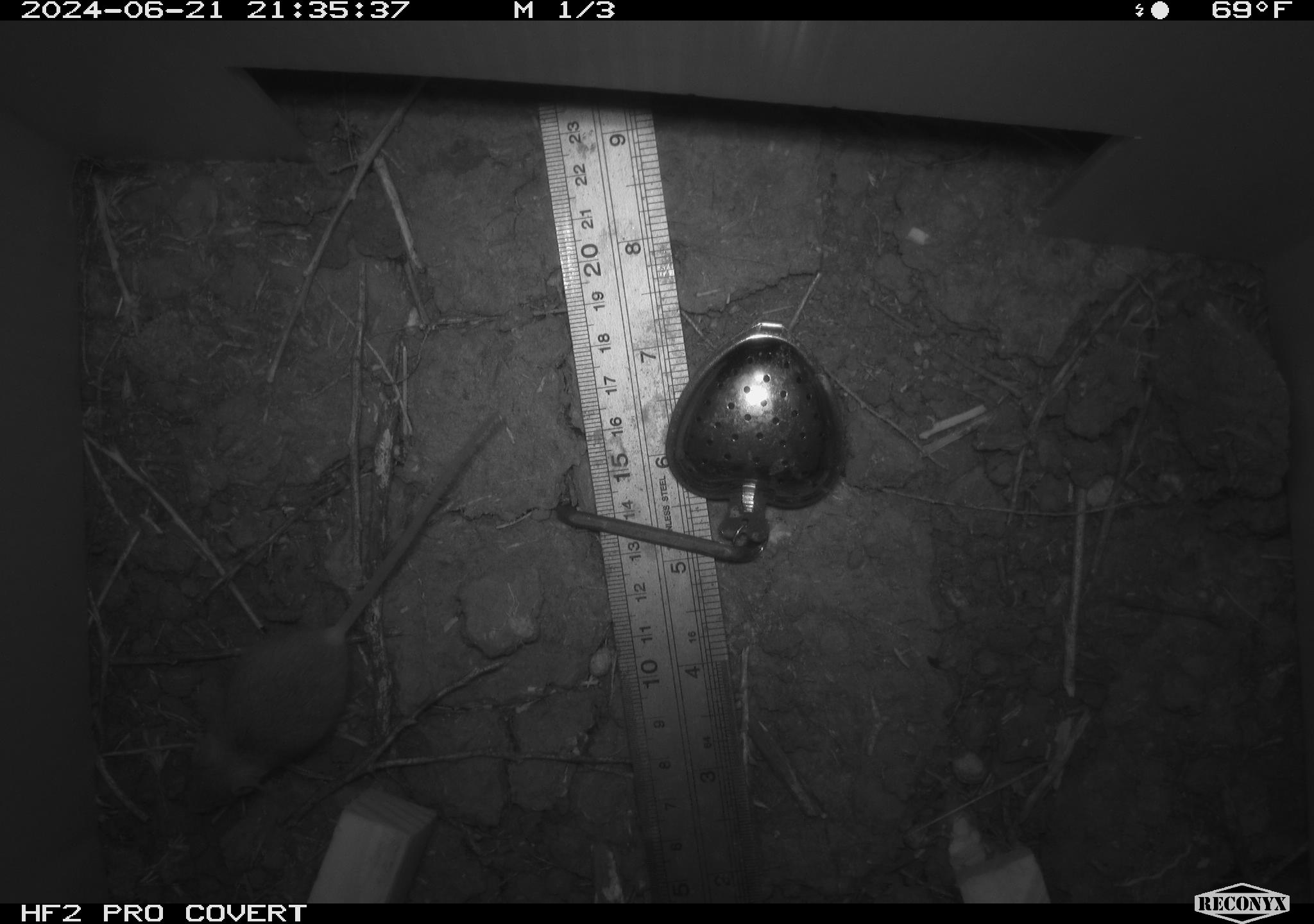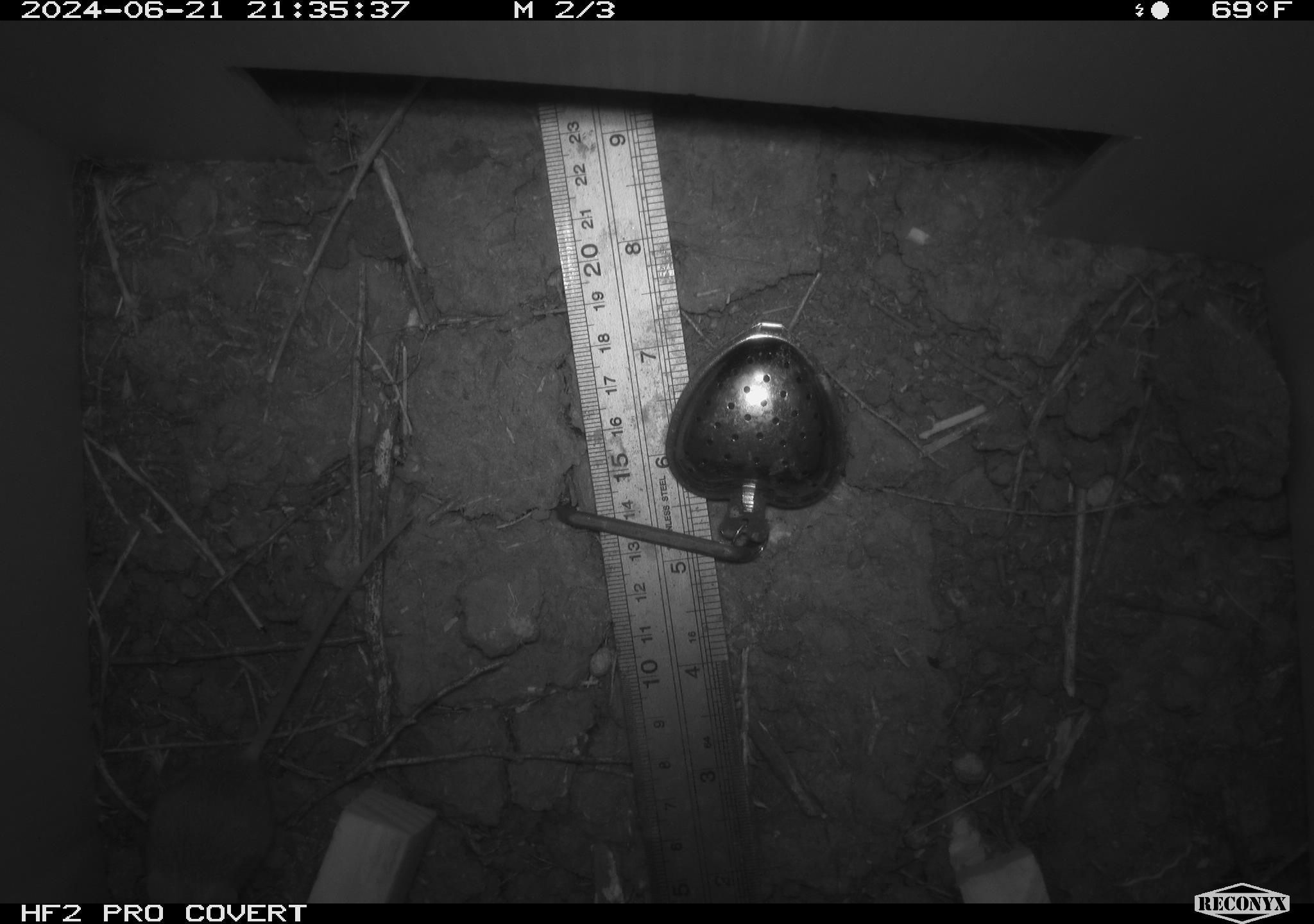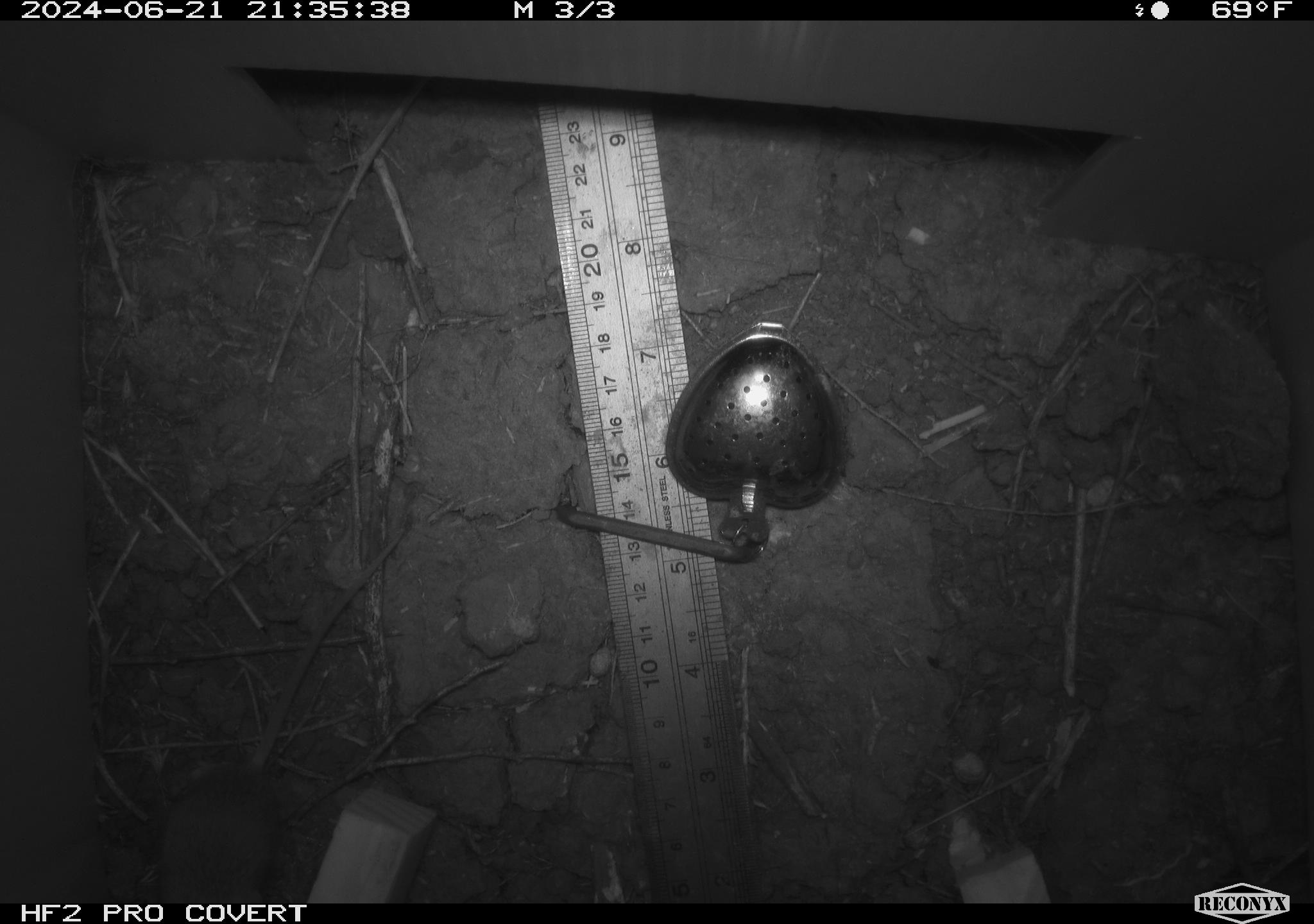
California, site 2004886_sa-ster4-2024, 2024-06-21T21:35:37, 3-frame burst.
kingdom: Animalia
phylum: Chordata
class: Mammalia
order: Rodentia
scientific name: Rodentia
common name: mouse species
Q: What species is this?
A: Mouse species (Rodentia).